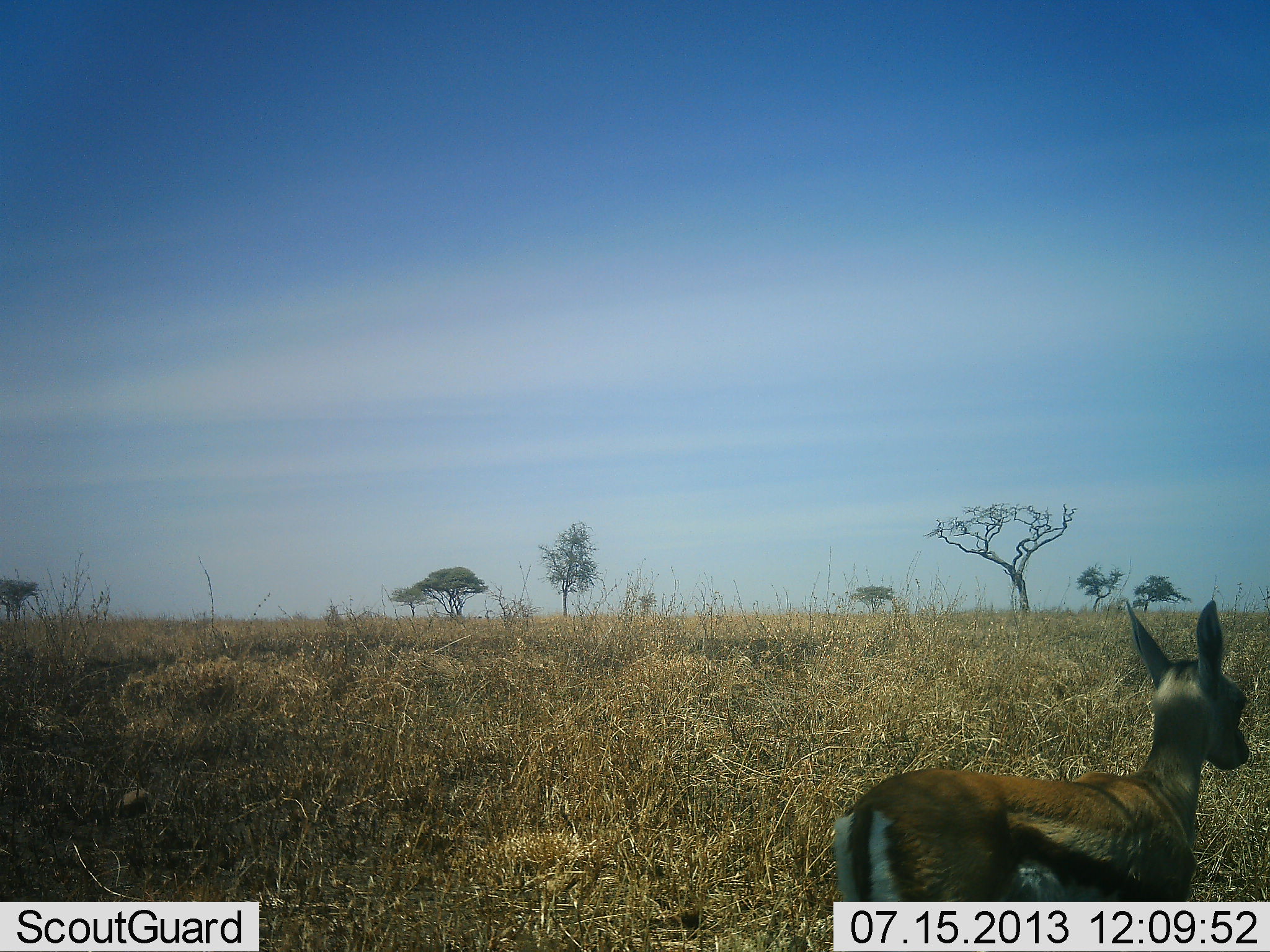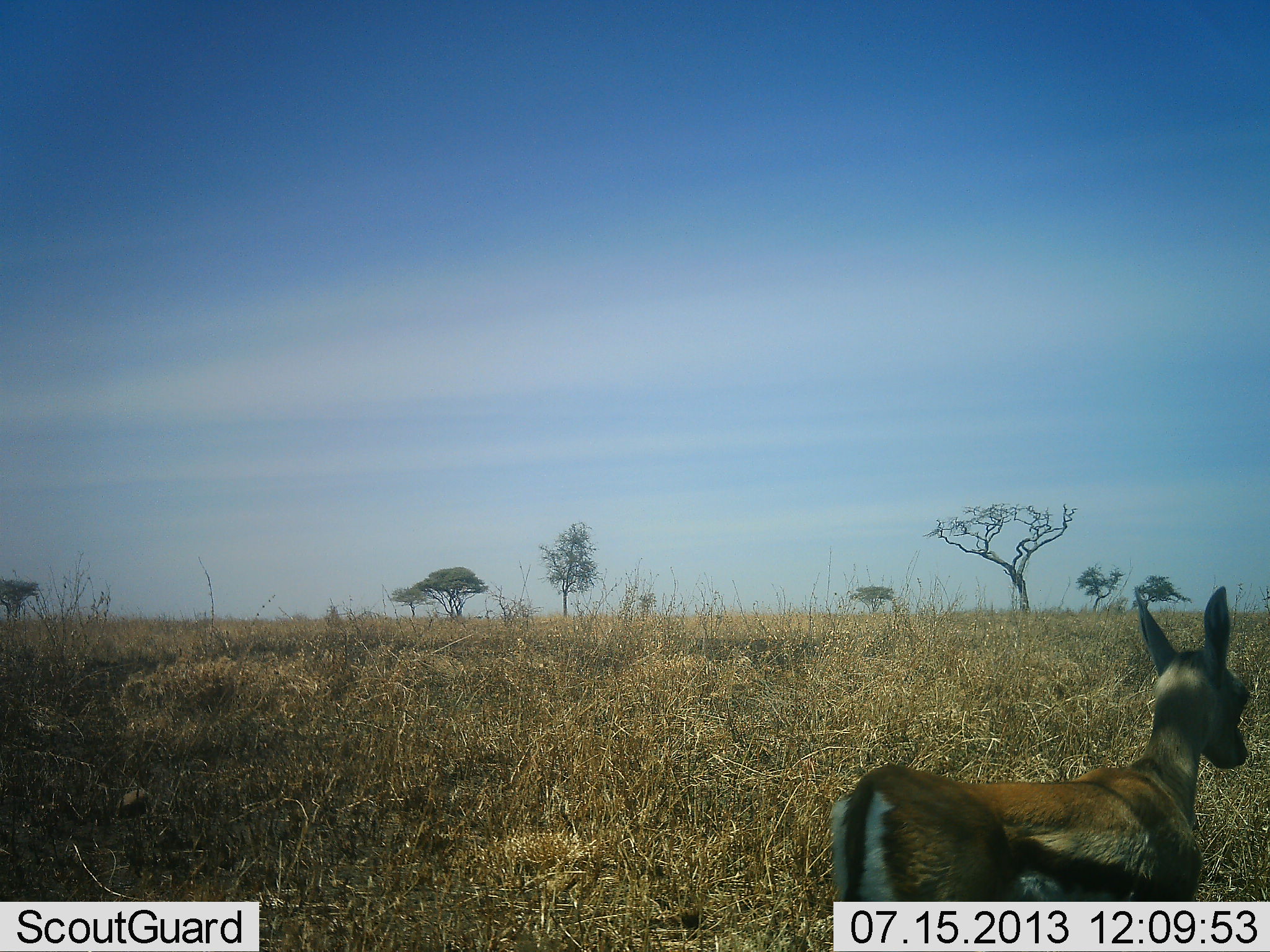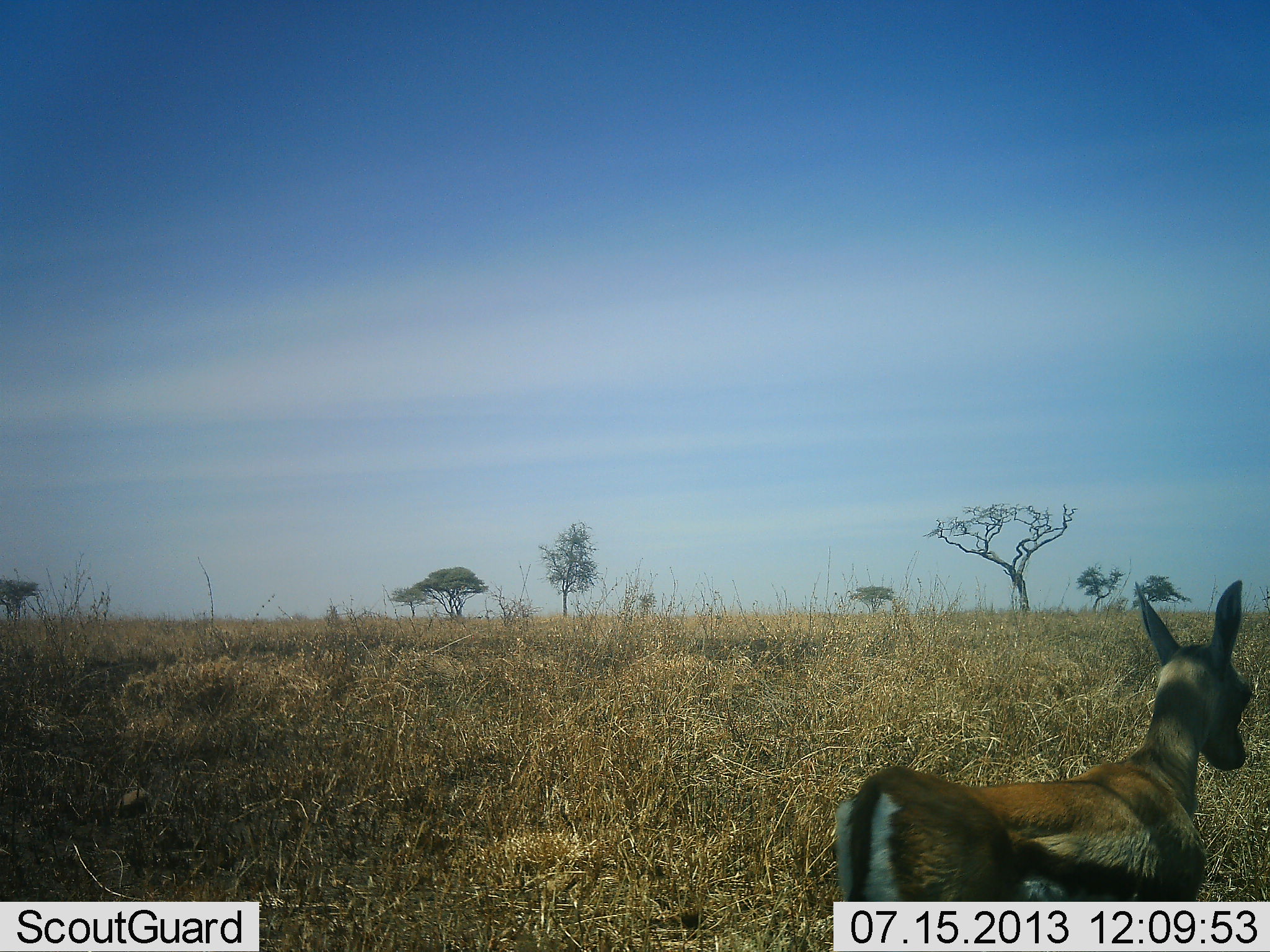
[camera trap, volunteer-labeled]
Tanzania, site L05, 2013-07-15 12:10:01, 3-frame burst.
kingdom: Animalia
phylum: Chordata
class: Mammalia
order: Artiodactyla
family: Bovidae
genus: Eudorcas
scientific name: Eudorcas thomsonii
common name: thomson's gazelle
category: gazellethomsons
Gazellethomsons (thomson's gazelle) (Eudorcas thomsonii), count 1. Behavior (volunteer vote fractions): standing 90%, resting 0%, moving 10%, interacting 0%. Young present (vote fraction): 10%. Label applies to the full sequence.